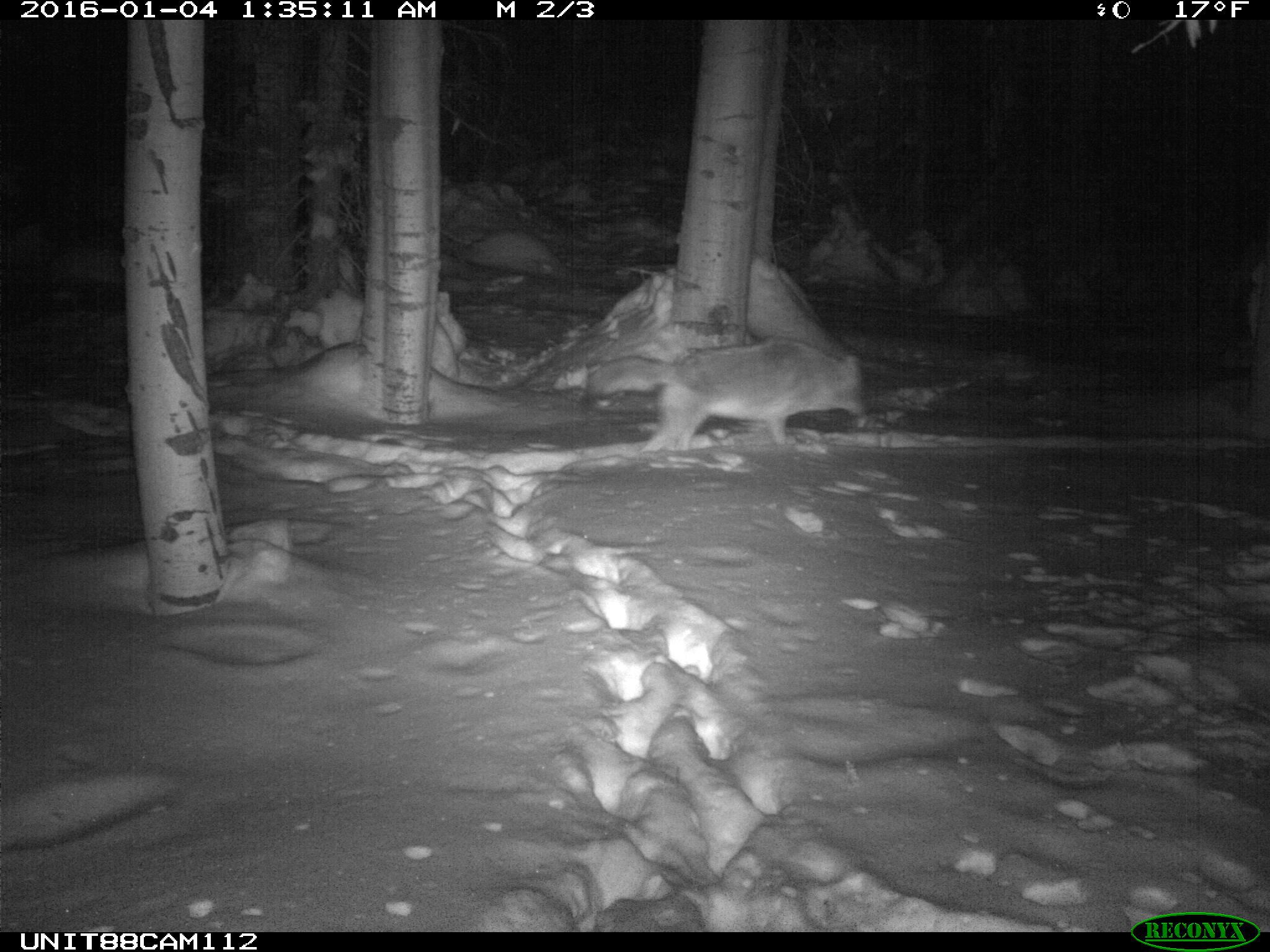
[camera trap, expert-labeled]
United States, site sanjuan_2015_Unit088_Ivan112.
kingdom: Animalia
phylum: Chordata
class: Mammalia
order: Carnivora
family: Canidae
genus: Canis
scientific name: Canis latrans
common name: coyote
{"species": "Canis latrans (coyote)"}